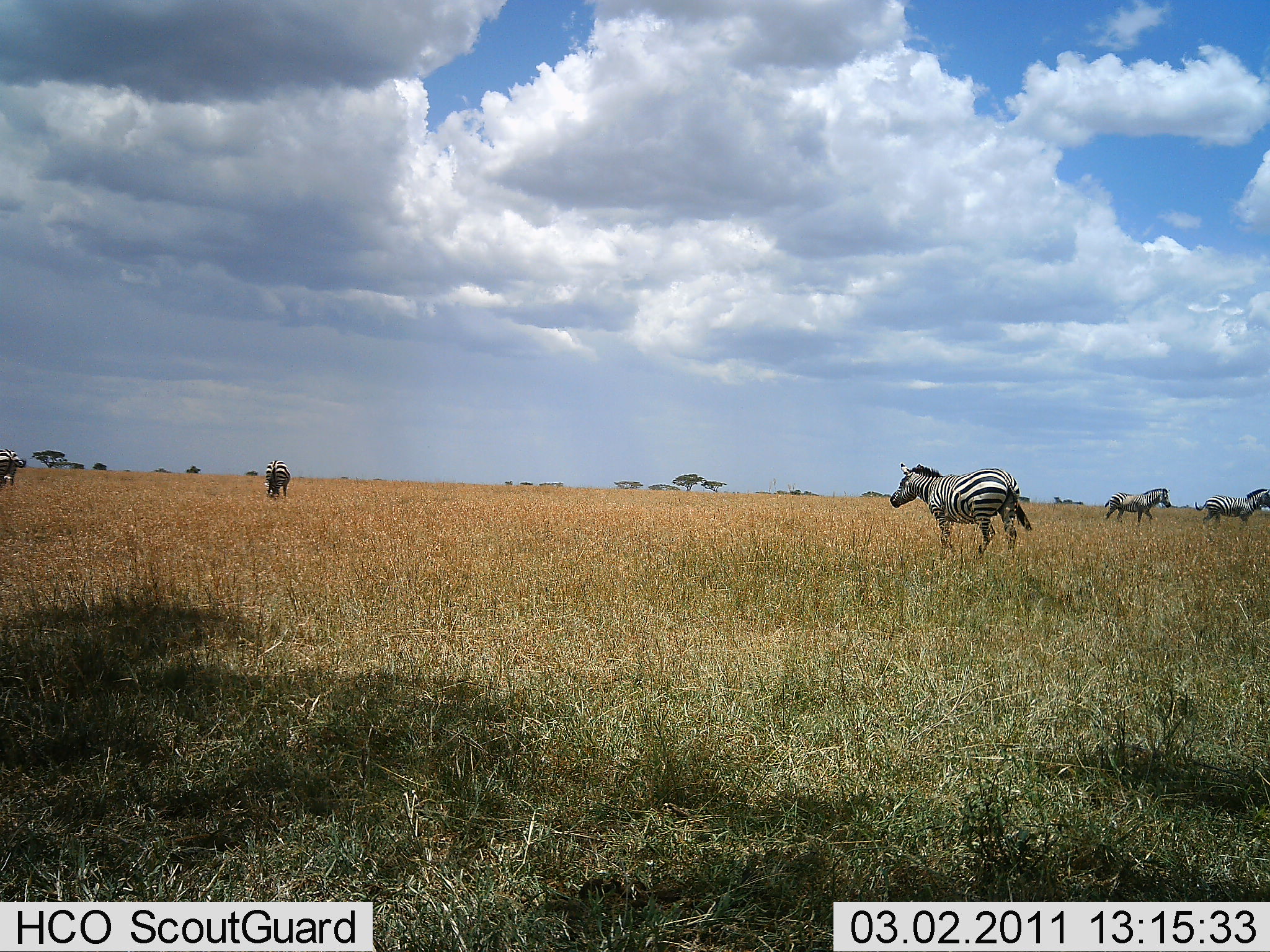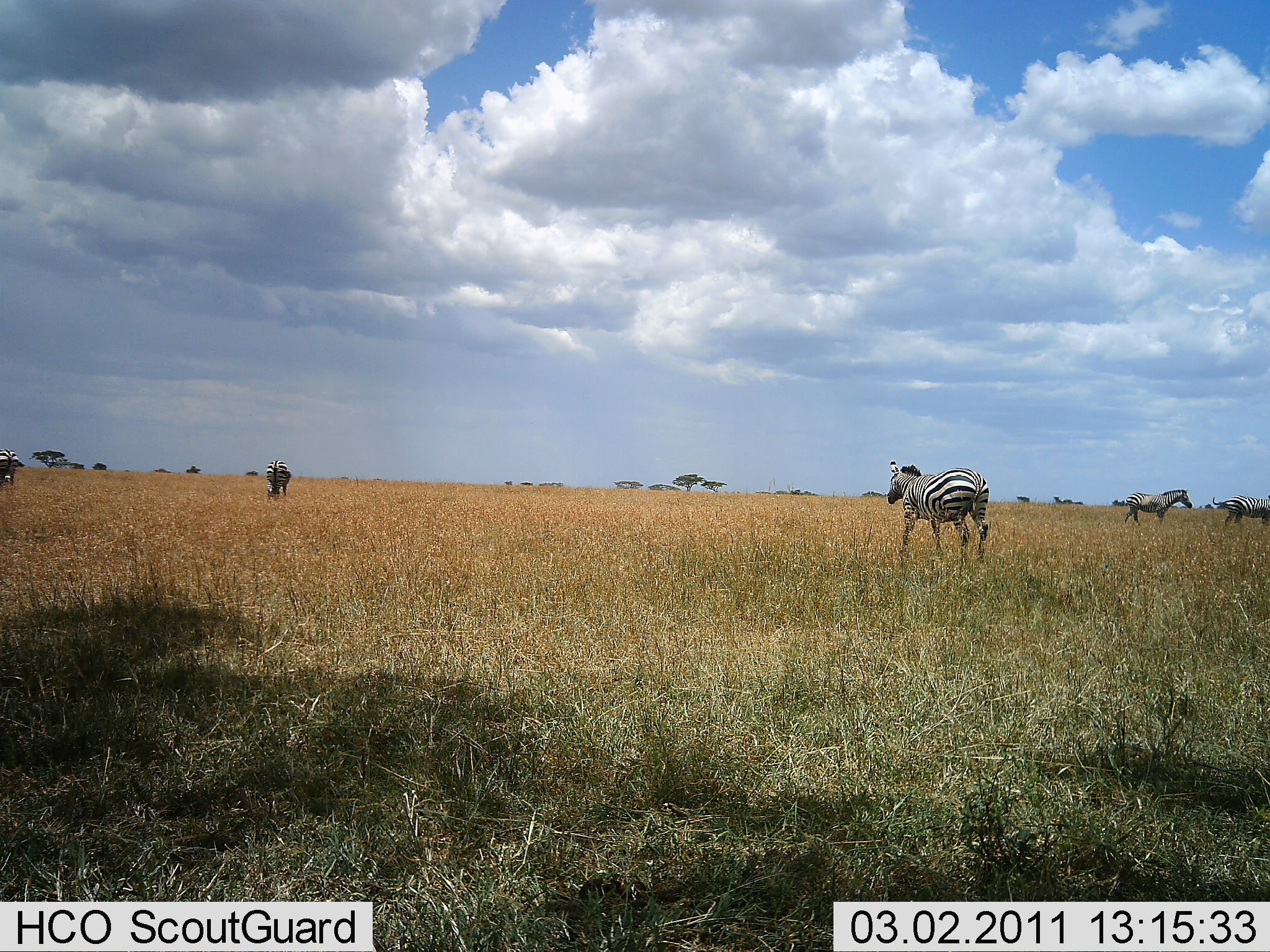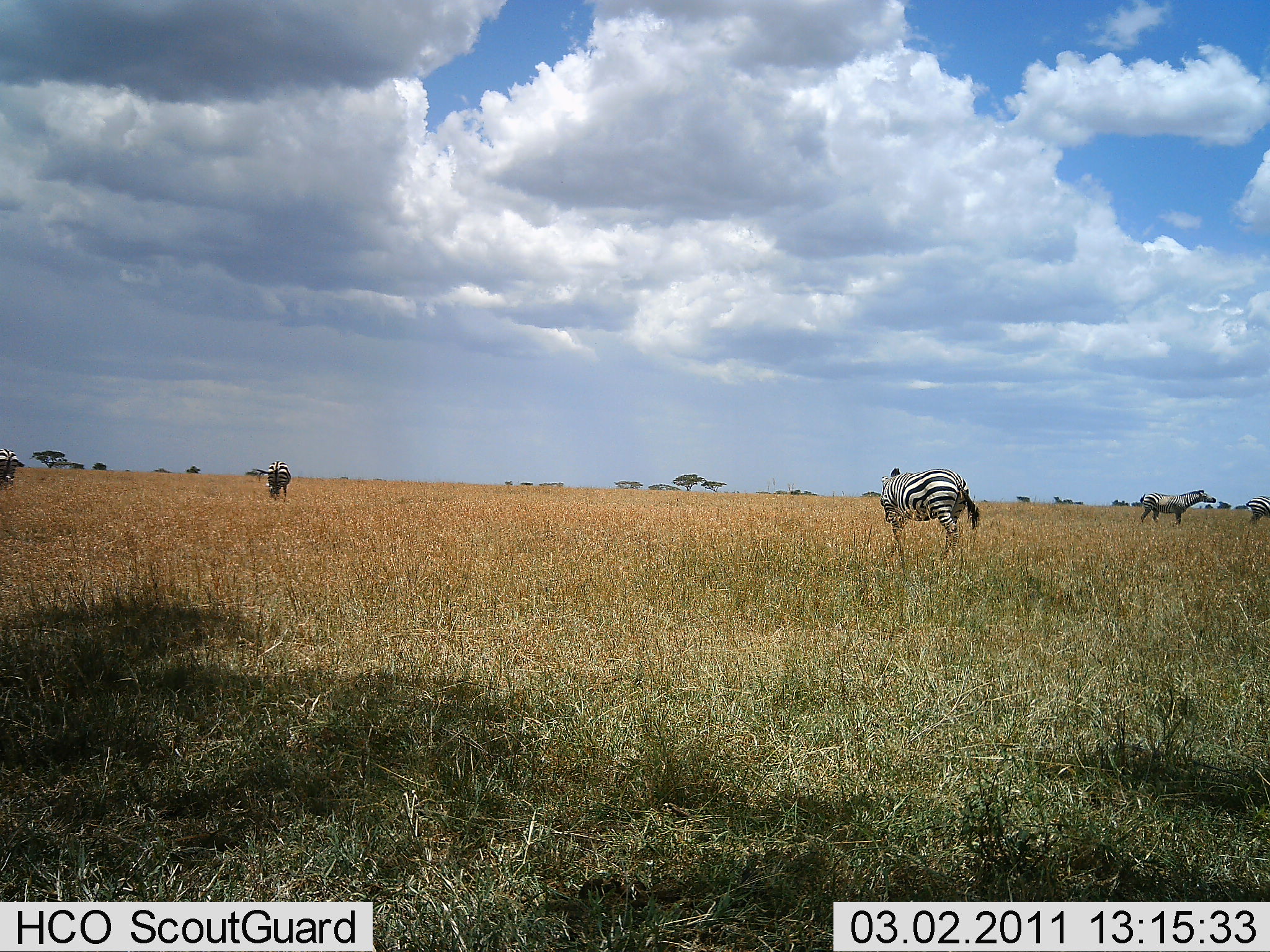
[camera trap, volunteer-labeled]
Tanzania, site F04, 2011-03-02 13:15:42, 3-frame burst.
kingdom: Animalia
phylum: Chordata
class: Mammalia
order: Perissodactyla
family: Equidae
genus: Equus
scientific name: Equus quagga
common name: plains zebra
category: zebra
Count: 5.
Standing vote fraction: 29%.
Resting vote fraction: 0%.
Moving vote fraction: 100%.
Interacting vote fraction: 12%.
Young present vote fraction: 0%.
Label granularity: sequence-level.